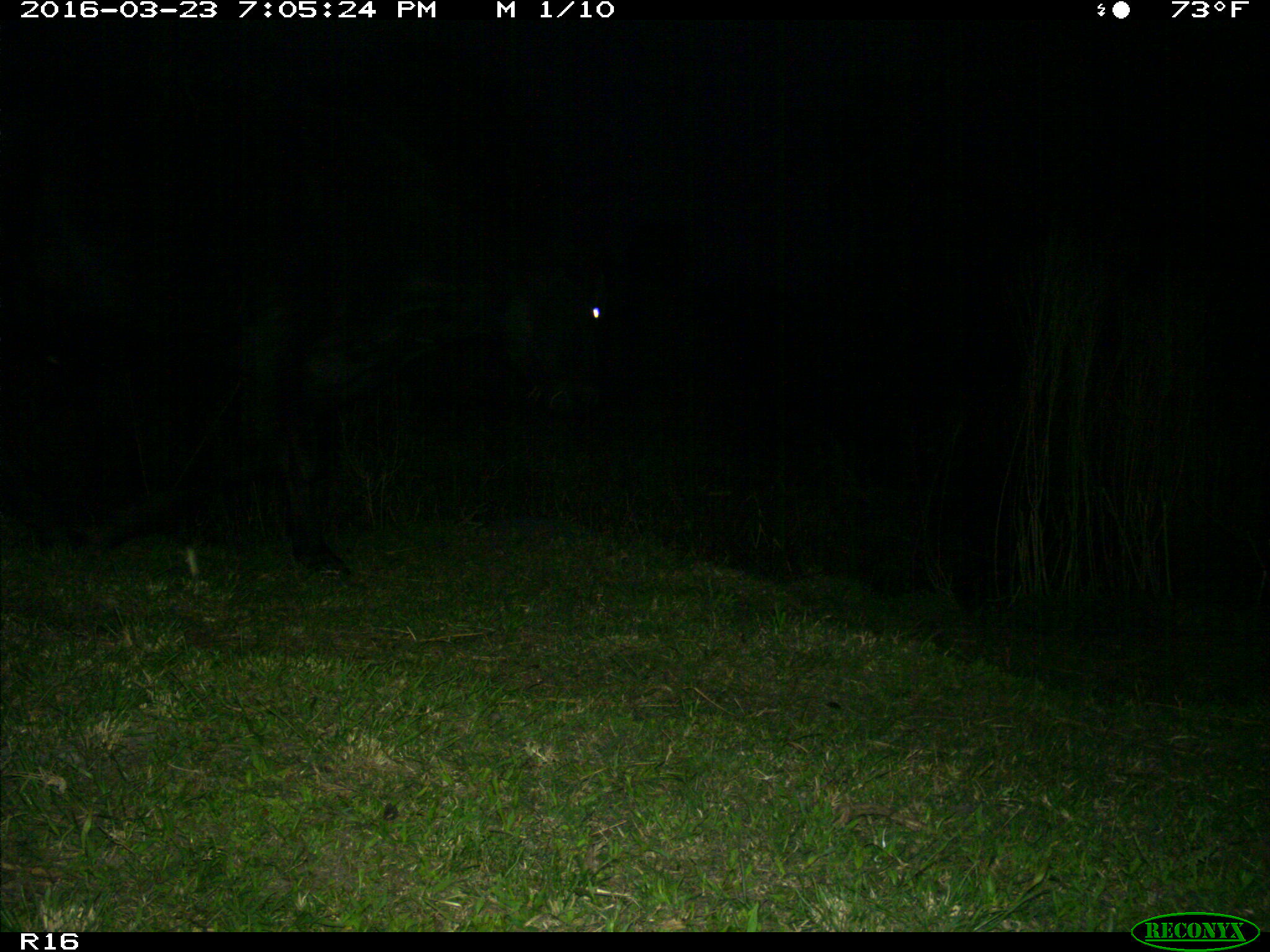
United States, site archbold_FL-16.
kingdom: Animalia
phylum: Chordata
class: Mammalia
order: Artiodactyla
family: Bovidae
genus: Bos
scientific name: Bos taurus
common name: domestic cow